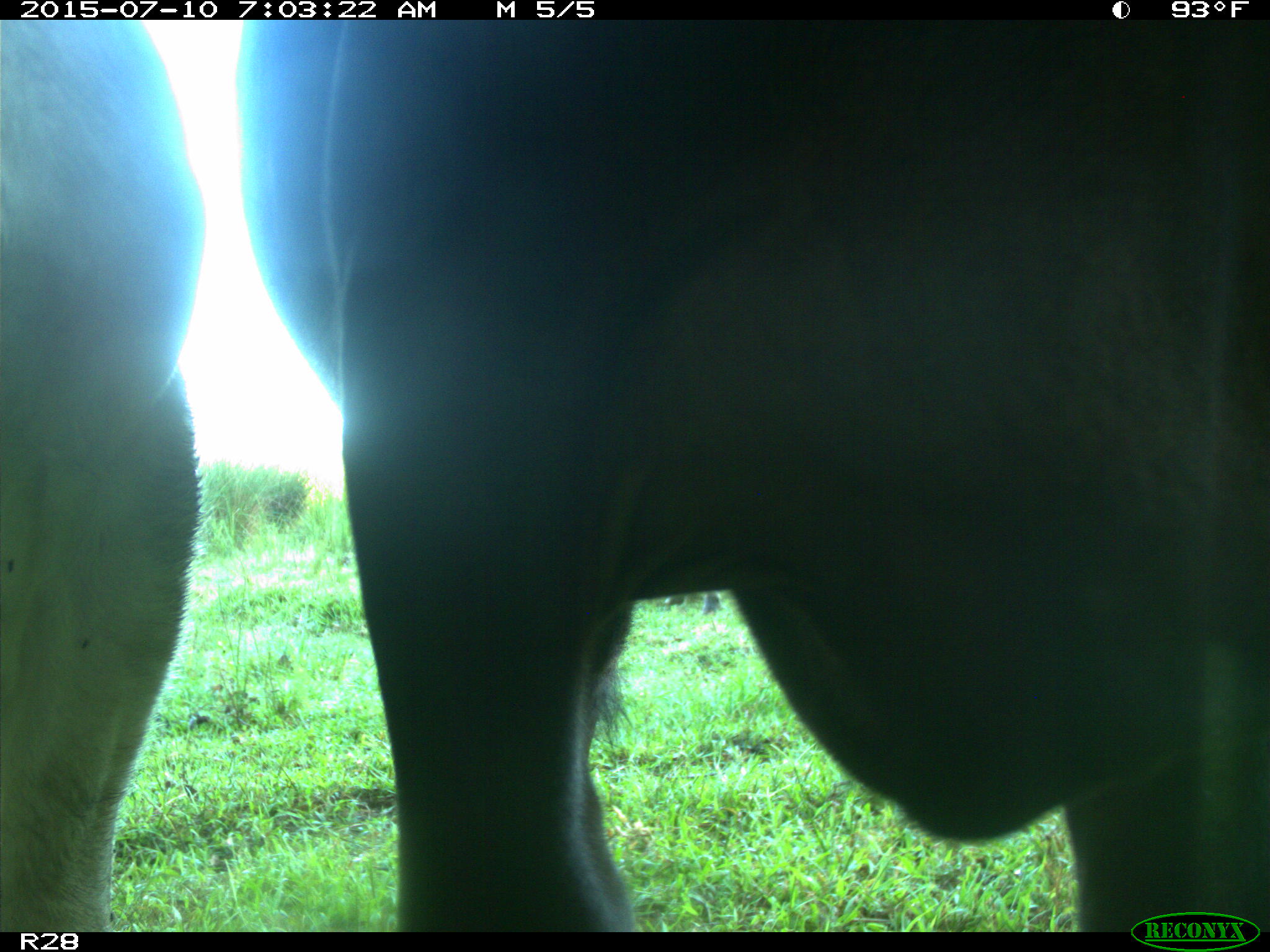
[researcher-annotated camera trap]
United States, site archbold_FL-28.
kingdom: Animalia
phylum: Chordata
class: Mammalia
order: Artiodactyla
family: Bovidae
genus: Bos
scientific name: Bos taurus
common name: domestic cow